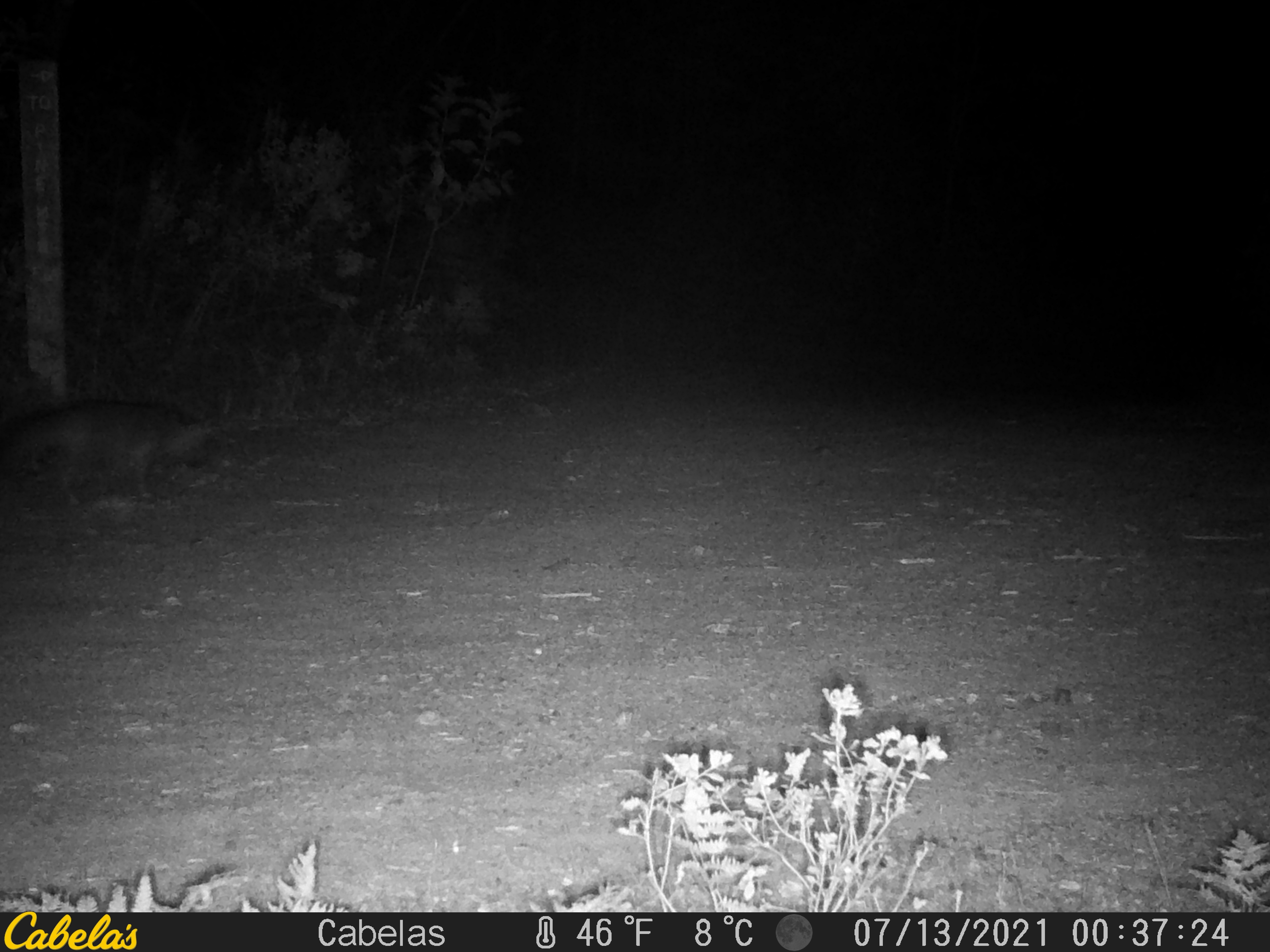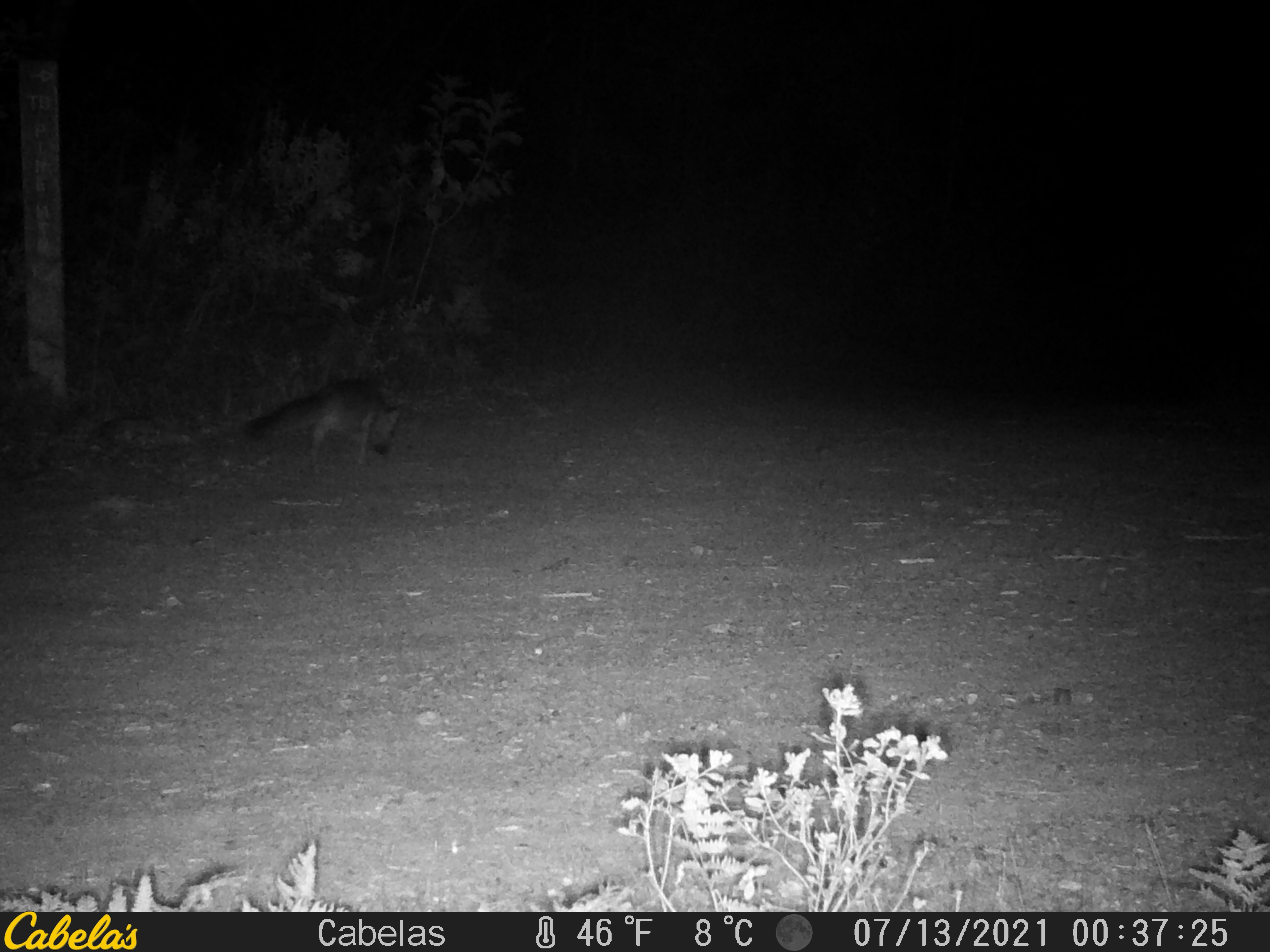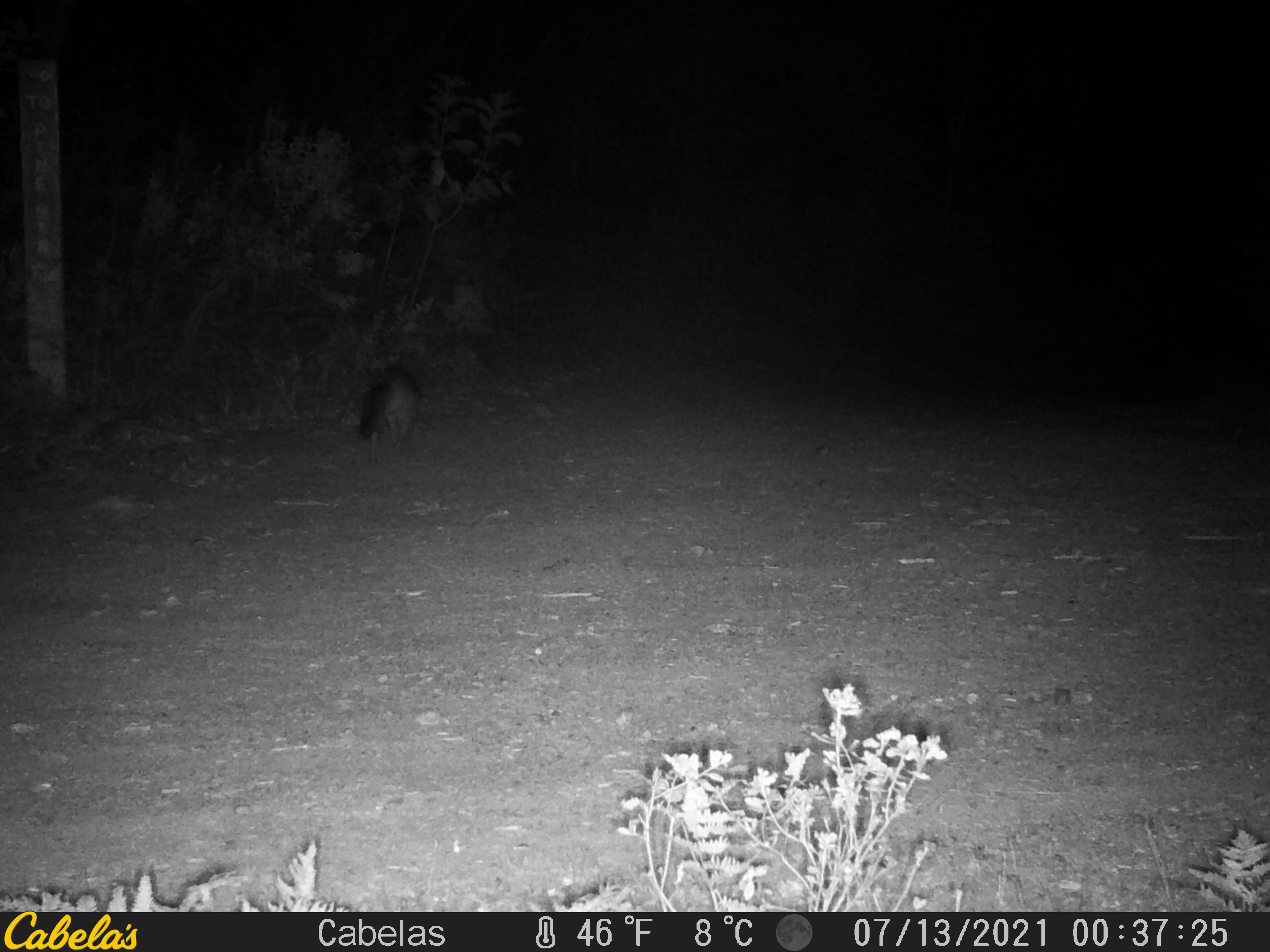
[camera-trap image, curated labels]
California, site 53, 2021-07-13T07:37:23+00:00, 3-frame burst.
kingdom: Animalia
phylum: Chordata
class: Mammalia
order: Carnivora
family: Canidae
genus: Urocyon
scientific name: Urocyon cinereoargenteus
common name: gray fox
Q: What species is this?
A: Gray fox (Urocyon cinereoargenteus).